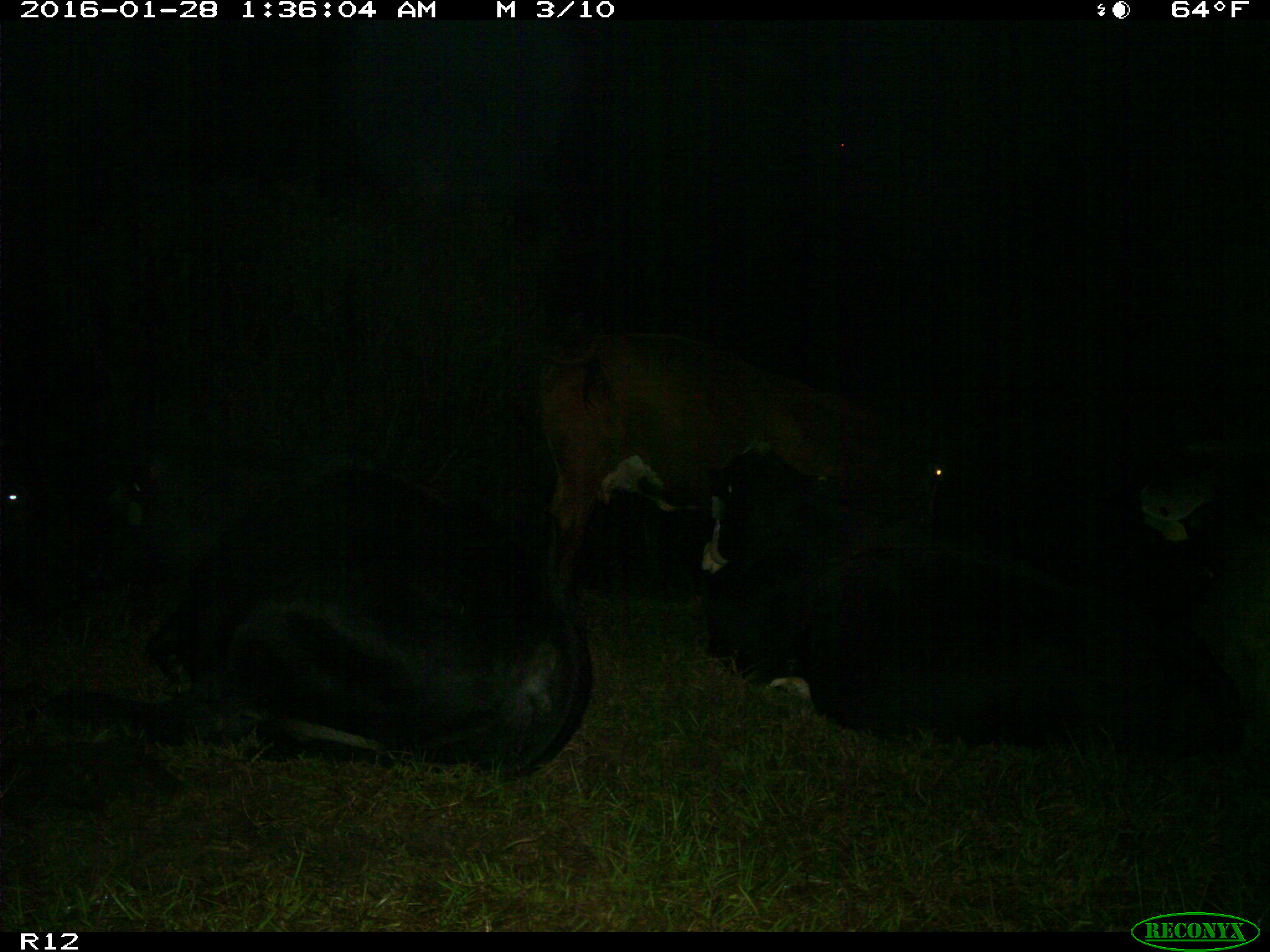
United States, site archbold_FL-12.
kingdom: Animalia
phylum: Chordata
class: Mammalia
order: Artiodactyla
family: Bovidae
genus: Bos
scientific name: Bos taurus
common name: domestic cow